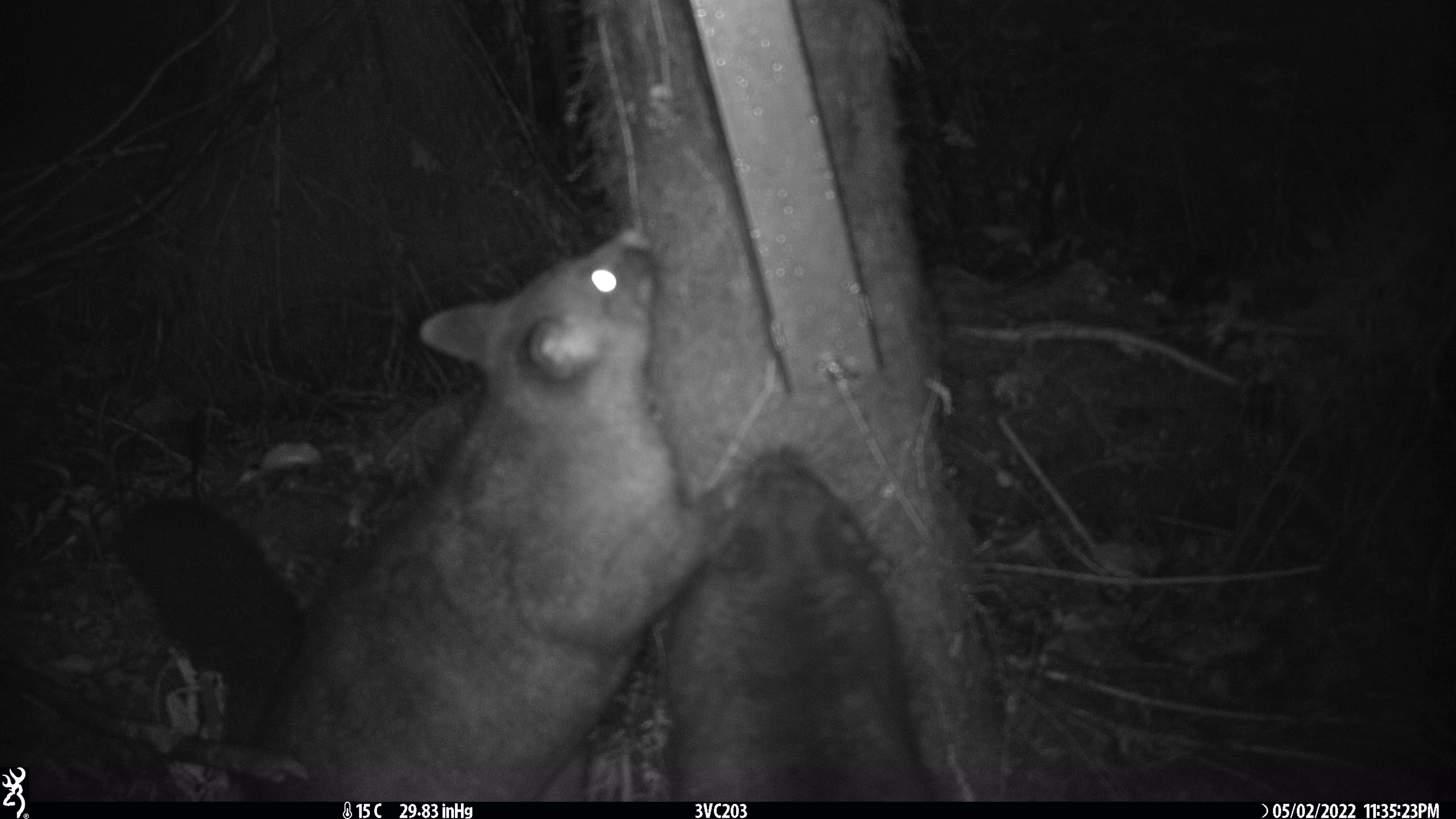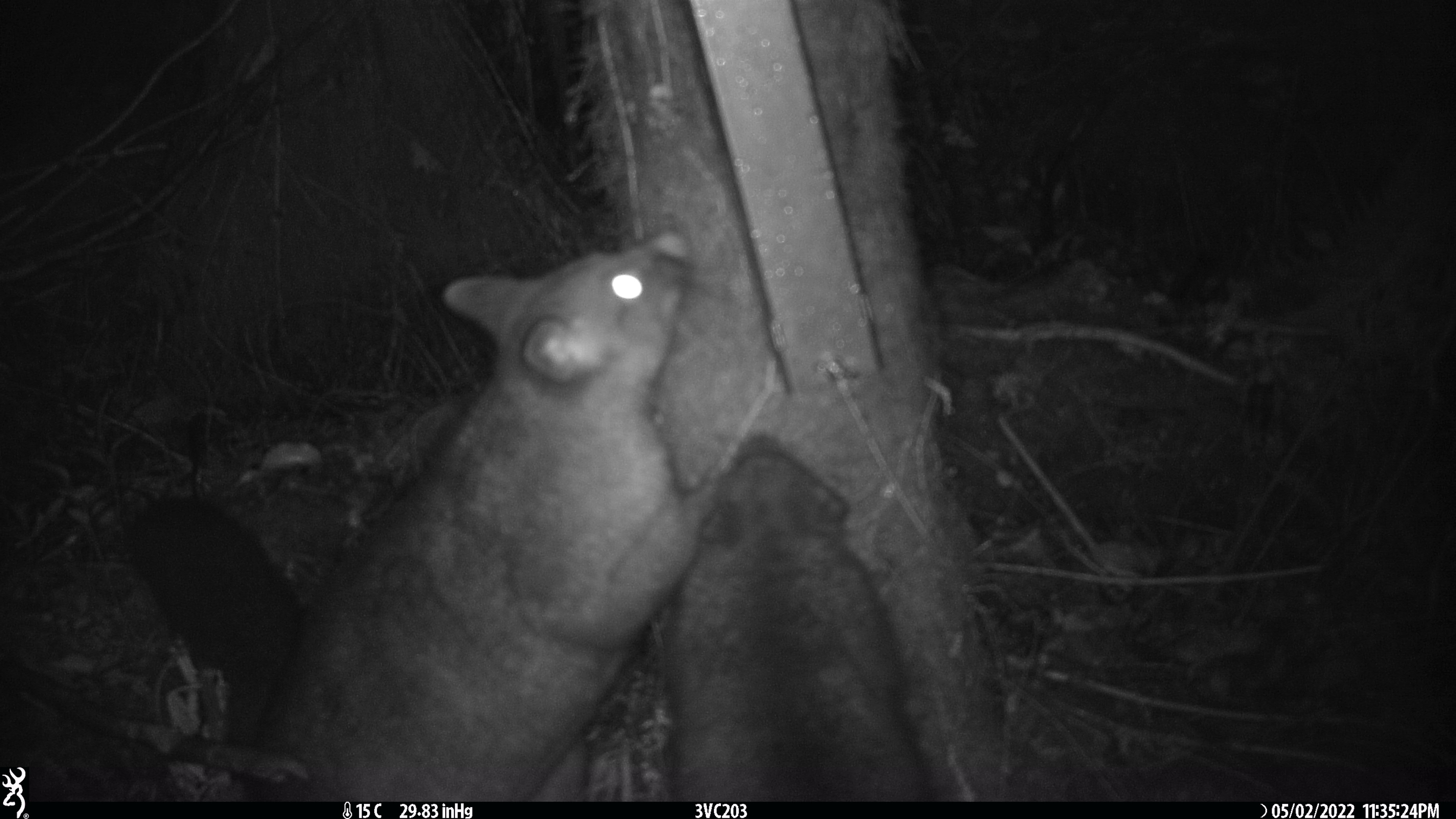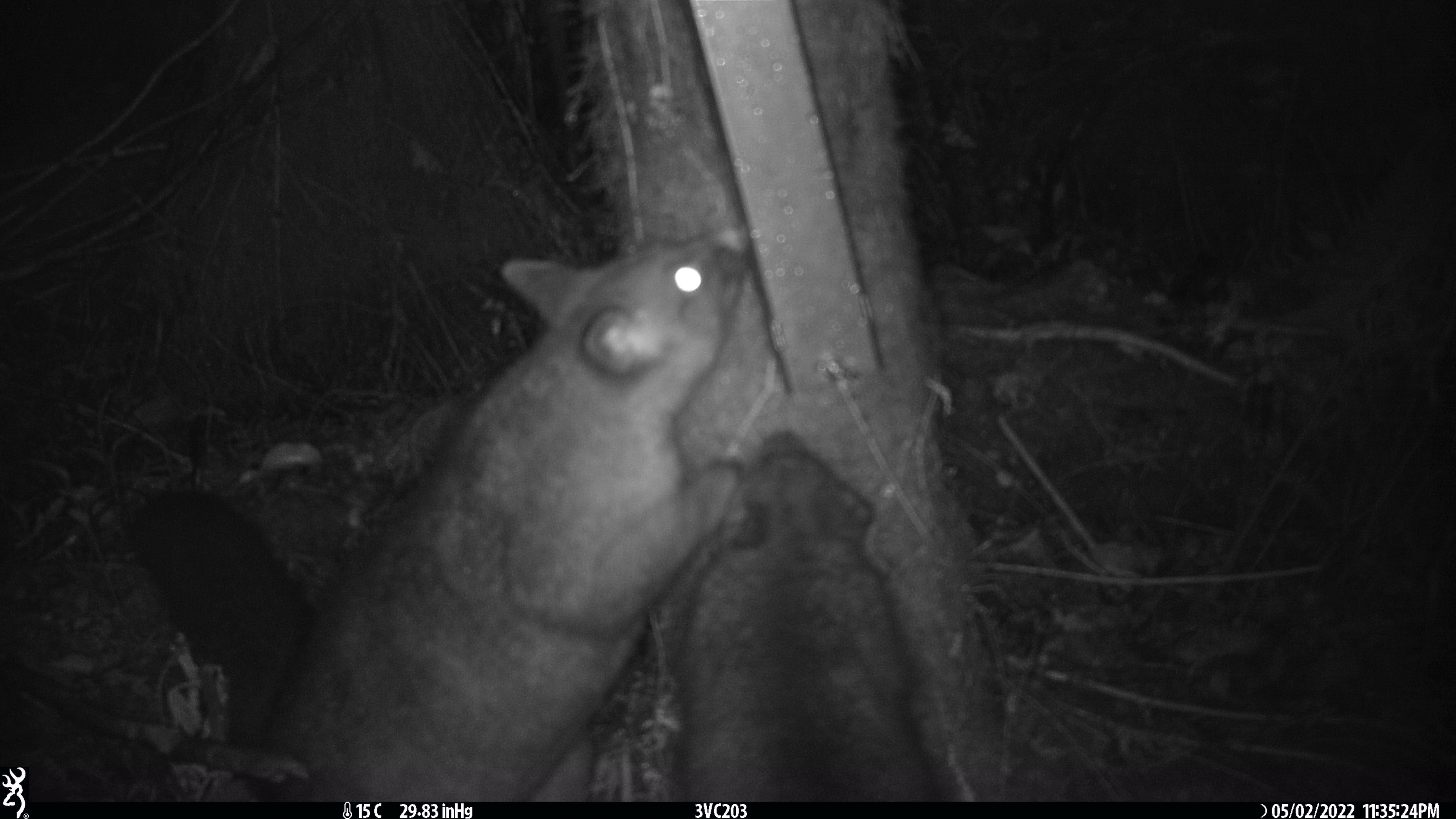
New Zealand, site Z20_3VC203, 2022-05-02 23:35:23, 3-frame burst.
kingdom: Animalia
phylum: Chordata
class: Mammalia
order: Diprotodontia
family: Phalangeridae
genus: Trichosurus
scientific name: Trichosurus vulpecula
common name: common brushtail possum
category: possum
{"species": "possum (common brushtail possum) (Trichosurus vulpecula)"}